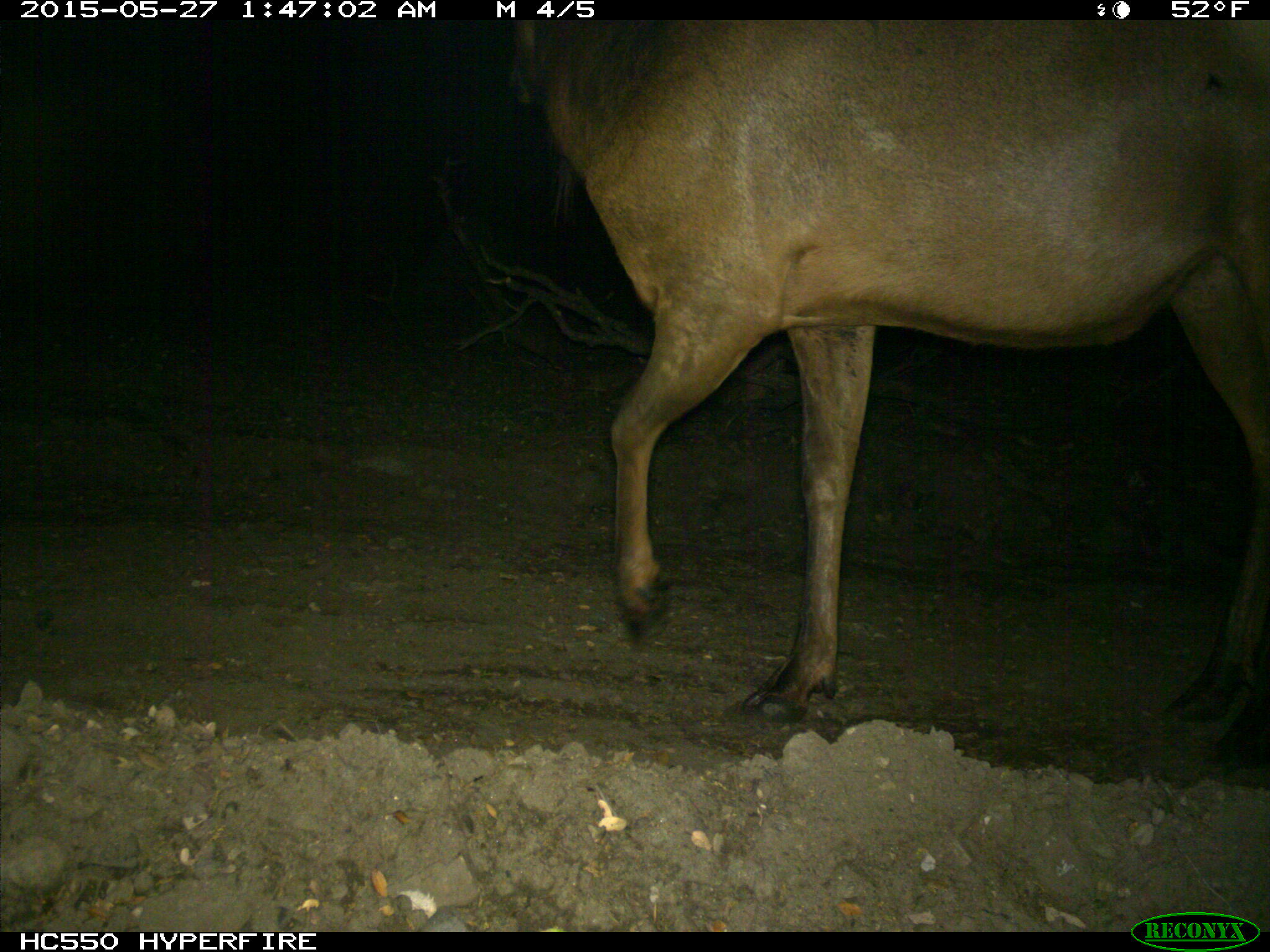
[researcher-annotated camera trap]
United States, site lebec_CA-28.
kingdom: Animalia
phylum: Chordata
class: Mammalia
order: Artiodactyla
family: Cervidae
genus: Cervus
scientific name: Cervus canadensis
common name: elk